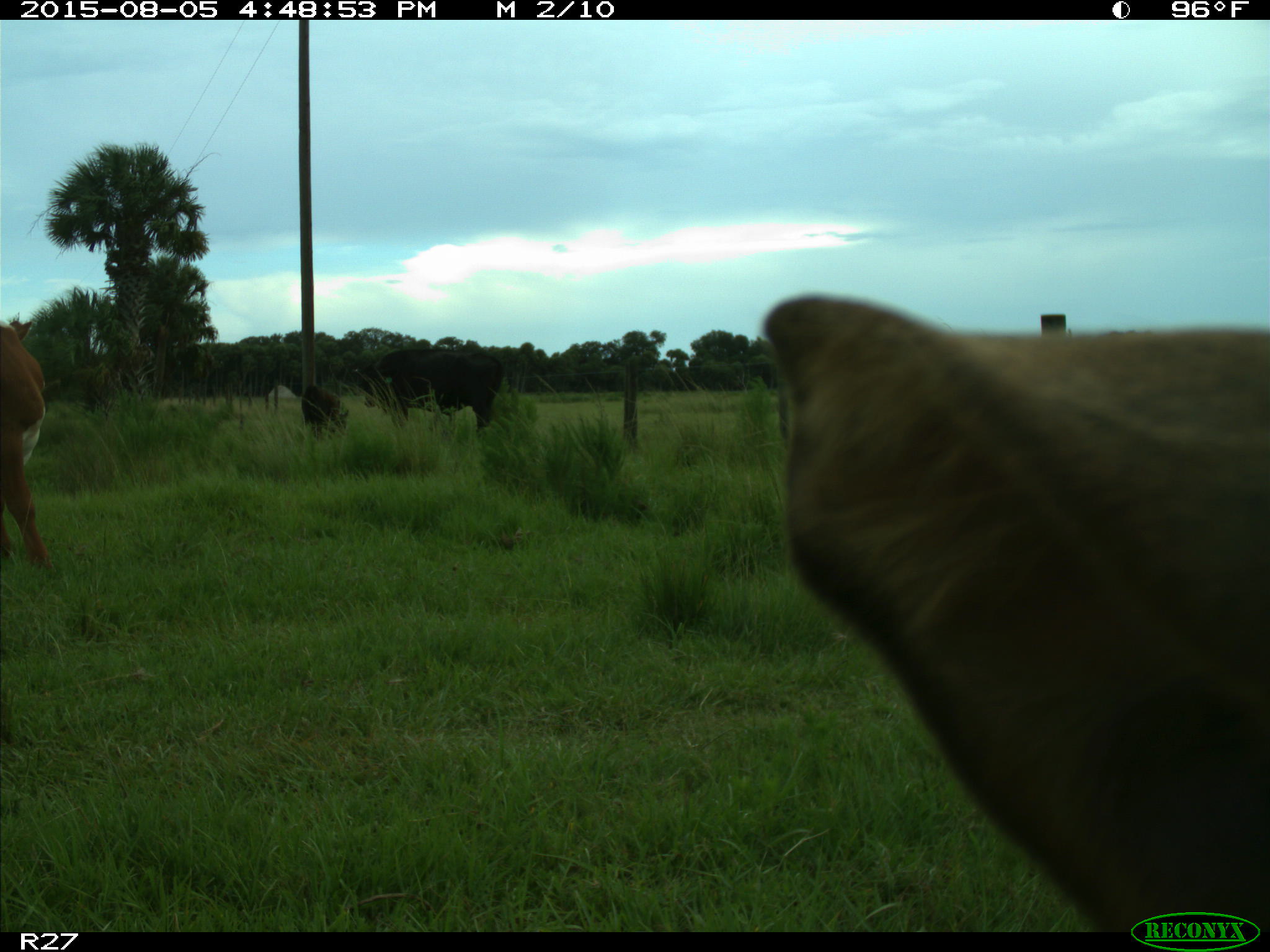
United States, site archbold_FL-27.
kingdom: Animalia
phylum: Chordata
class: Mammalia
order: Artiodactyla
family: Bovidae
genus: Bos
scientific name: Bos taurus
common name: domestic cow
Bos taurus (domestic cow).